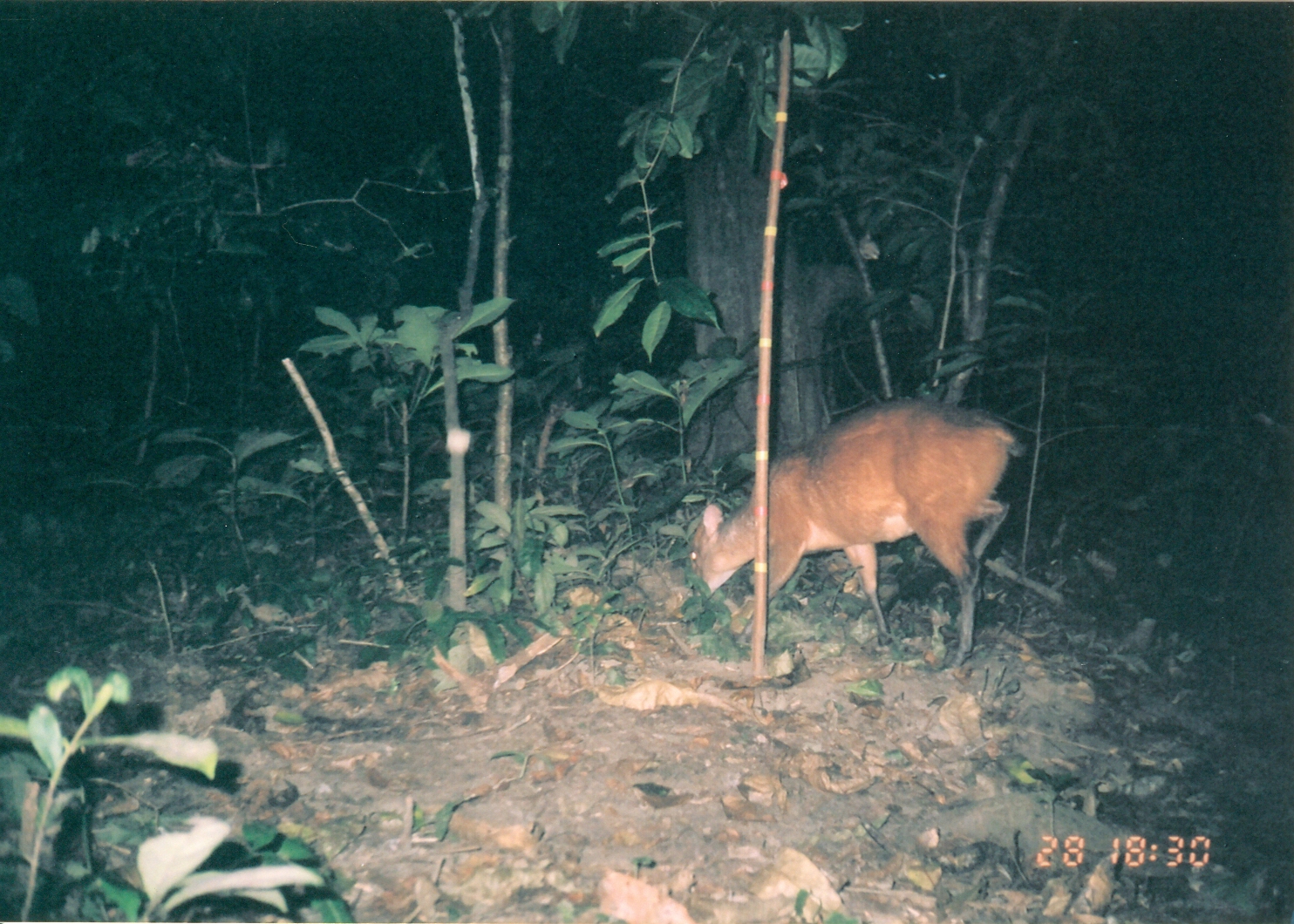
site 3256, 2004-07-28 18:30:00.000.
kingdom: Animalia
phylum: Chordata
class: Mammalia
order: Artiodactyla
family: Bovidae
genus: Cephalophus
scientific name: Cephalophus harveyi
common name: harvey's duiker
Cephalophus harveyi (harvey's duiker), count 1.